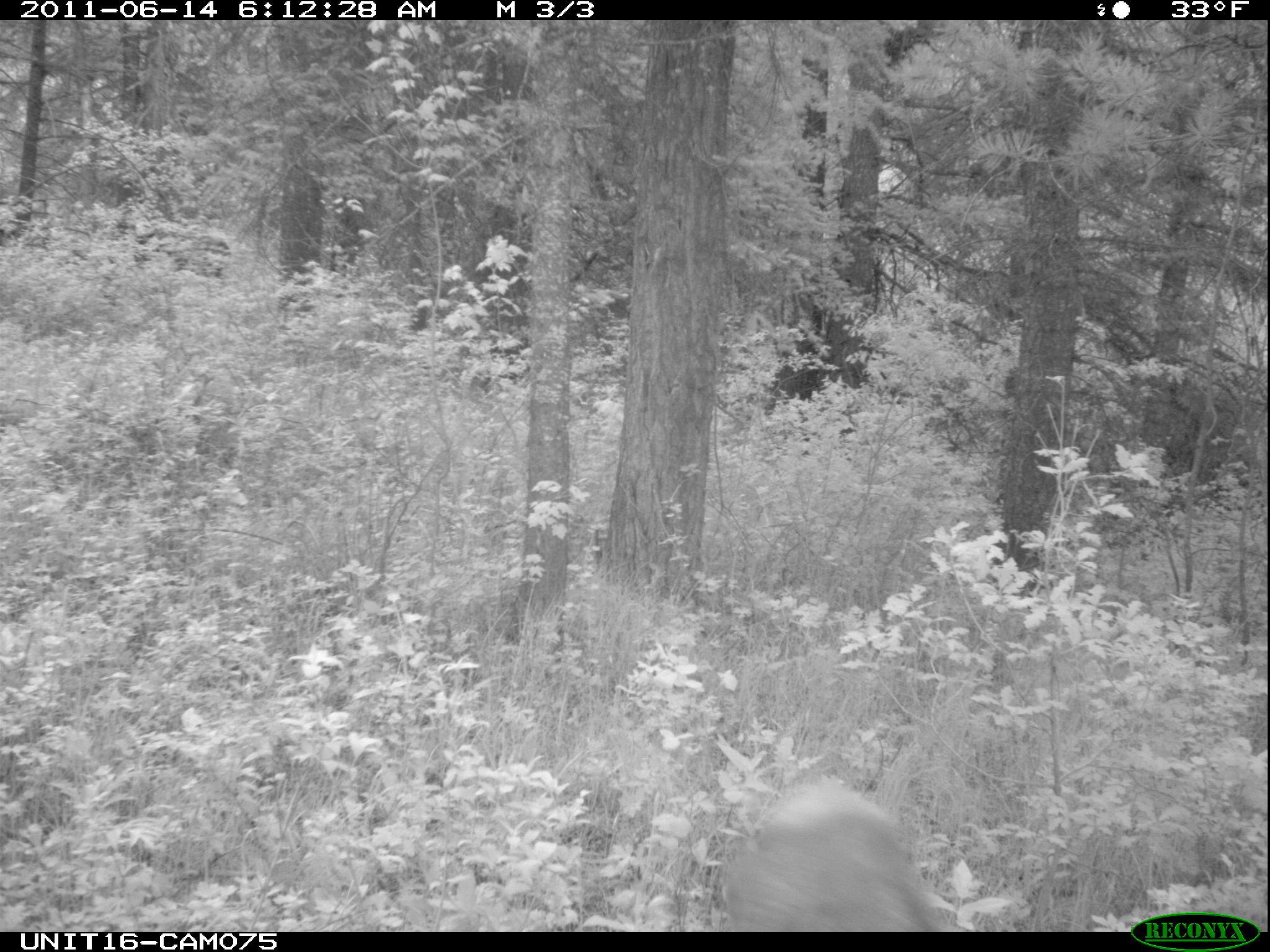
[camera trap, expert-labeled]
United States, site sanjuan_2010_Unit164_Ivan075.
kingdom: Animalia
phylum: Chordata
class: Mammalia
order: Artiodactyla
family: Cervidae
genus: Cervus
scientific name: Cervus elaphus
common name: red deer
Cervus elaphus (red deer).